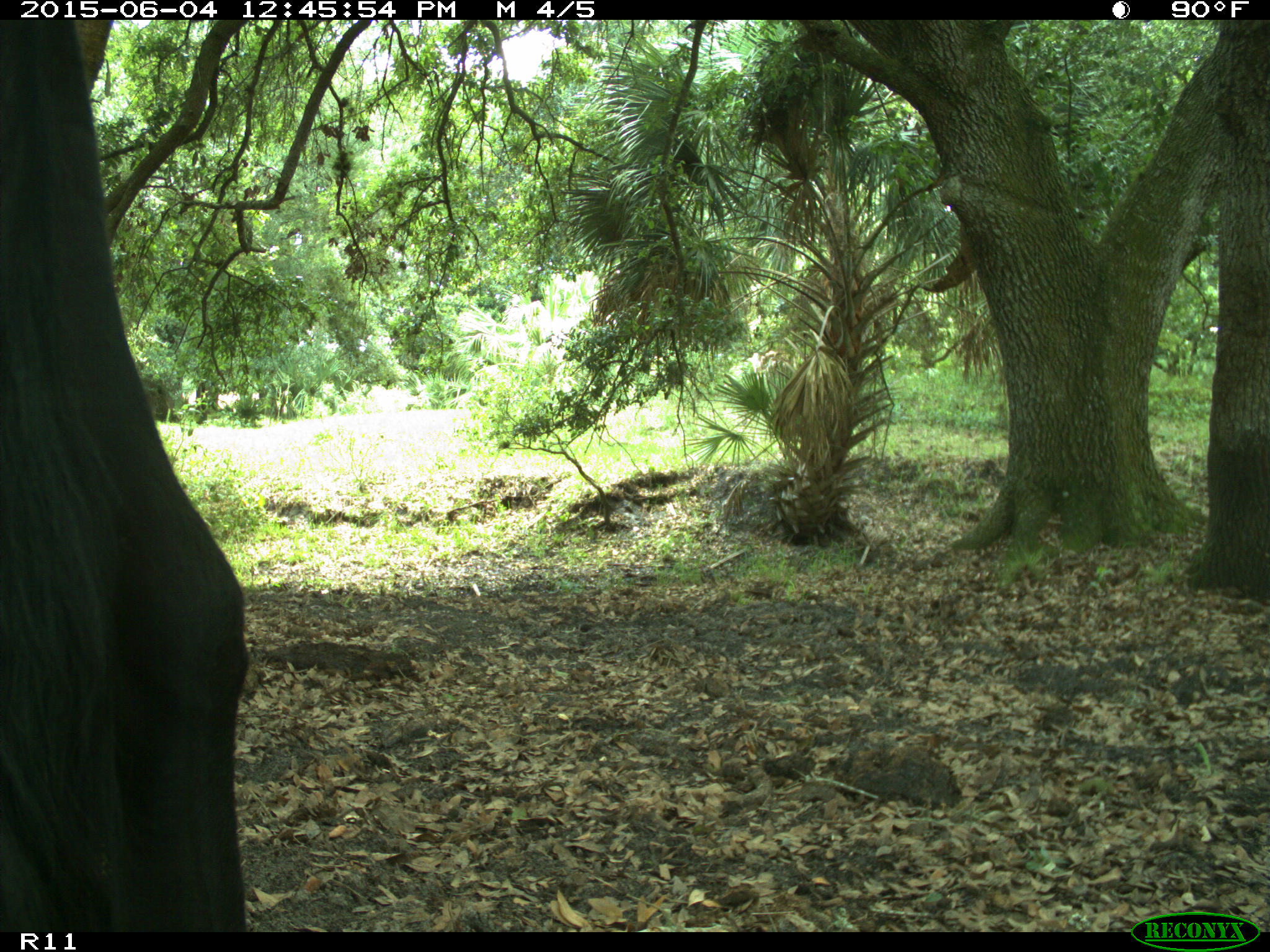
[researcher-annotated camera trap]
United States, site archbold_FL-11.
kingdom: Animalia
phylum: Chordata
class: Mammalia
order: Artiodactyla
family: Bovidae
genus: Bos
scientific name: Bos taurus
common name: domestic cow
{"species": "Bos taurus (domestic cow)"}